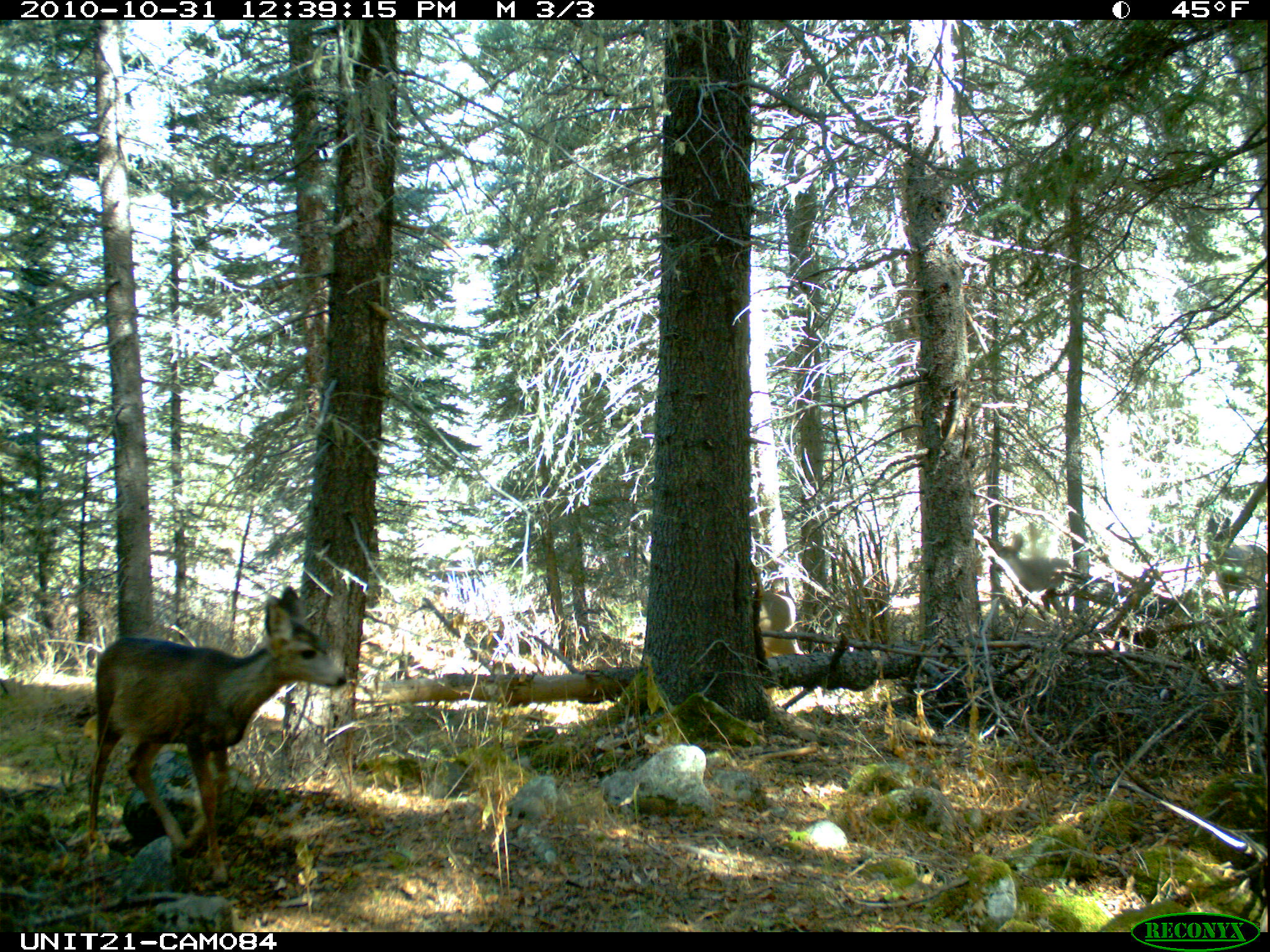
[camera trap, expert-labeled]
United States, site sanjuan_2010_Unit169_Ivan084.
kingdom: Animalia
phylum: Chordata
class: Mammalia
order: Artiodactyla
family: Cervidae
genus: Odocoileus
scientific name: Odocoileus hemionus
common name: mule deer